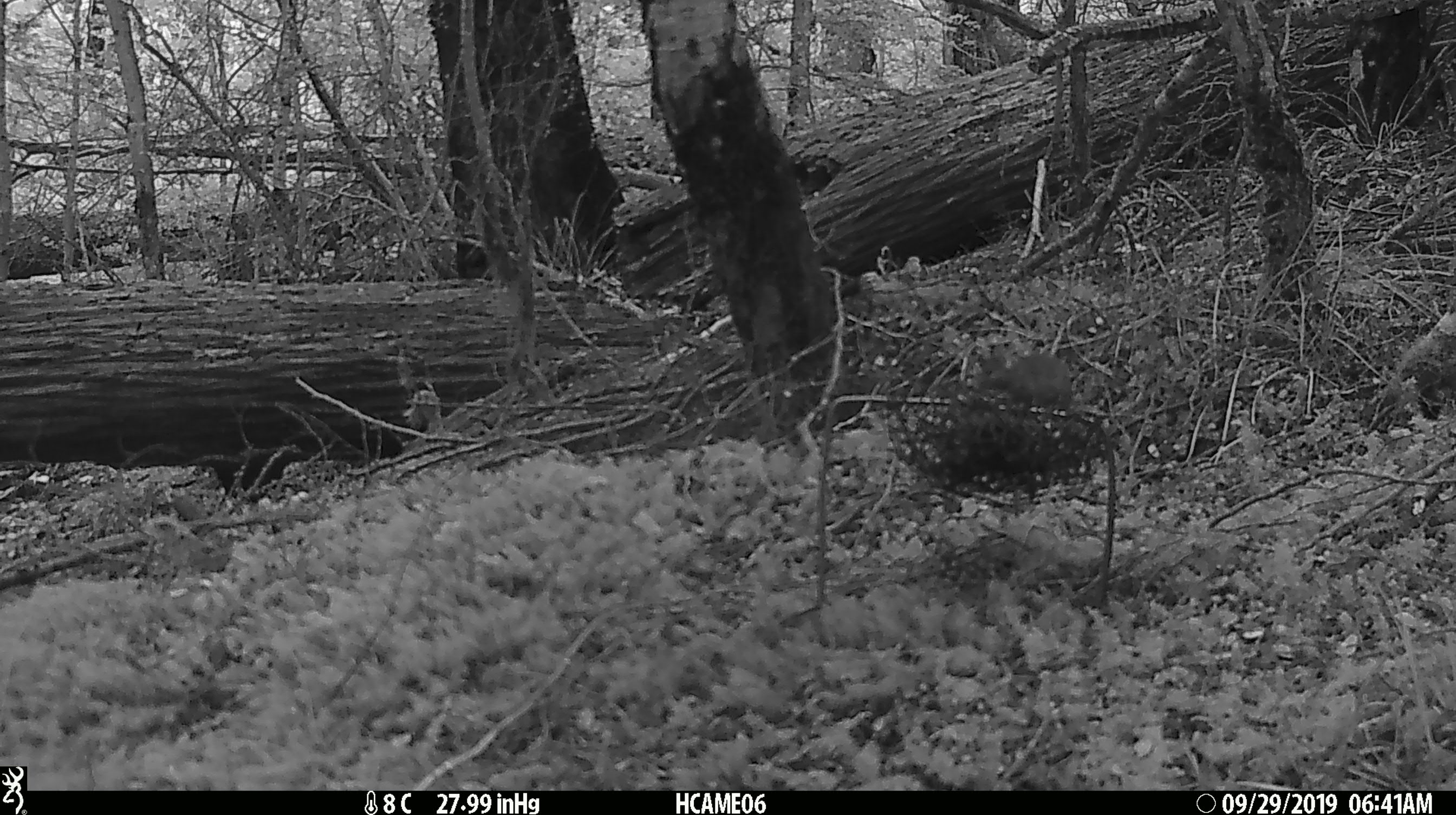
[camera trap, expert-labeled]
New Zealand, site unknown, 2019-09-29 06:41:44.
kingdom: Animalia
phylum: Chordata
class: Mammalia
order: Rodentia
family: Muridae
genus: Mus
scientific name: Mus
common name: mouse